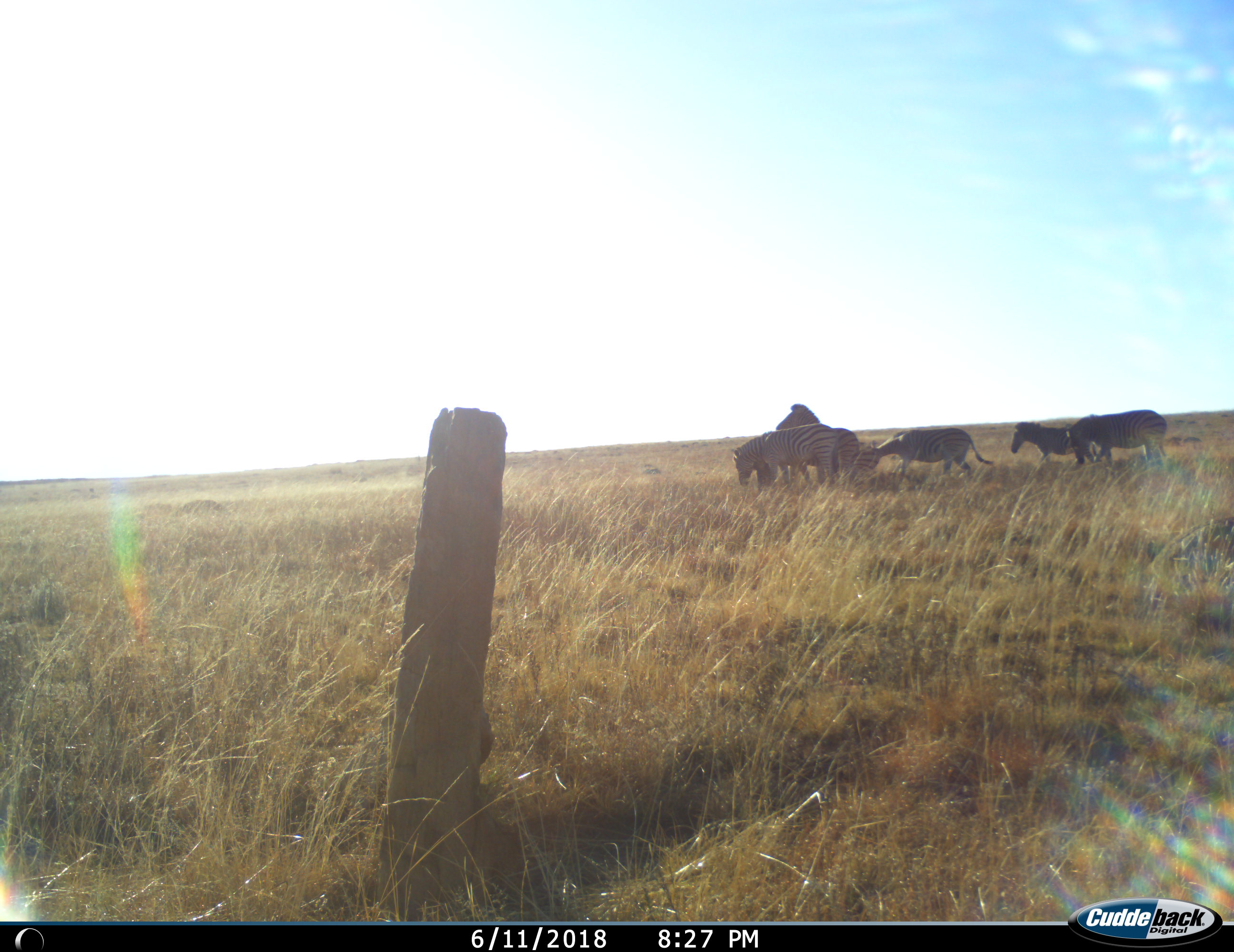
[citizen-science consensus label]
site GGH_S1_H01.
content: unidentified animal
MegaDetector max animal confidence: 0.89